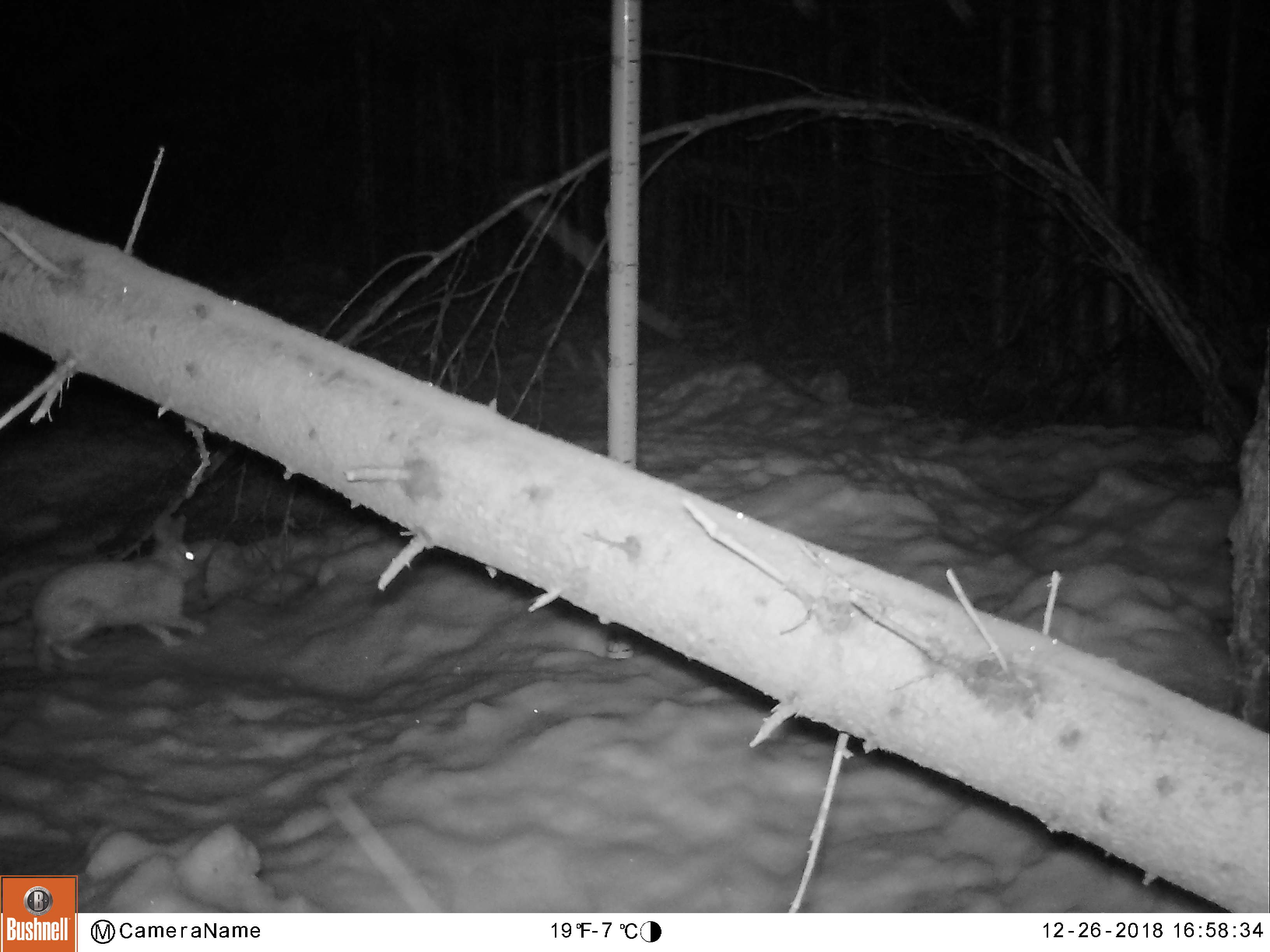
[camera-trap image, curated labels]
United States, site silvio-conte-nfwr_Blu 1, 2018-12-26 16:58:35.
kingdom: Animalia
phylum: Chordata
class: Mammalia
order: Lagomorpha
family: Leporidae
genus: Lepus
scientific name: Lepus americanus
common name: snowshoe hare